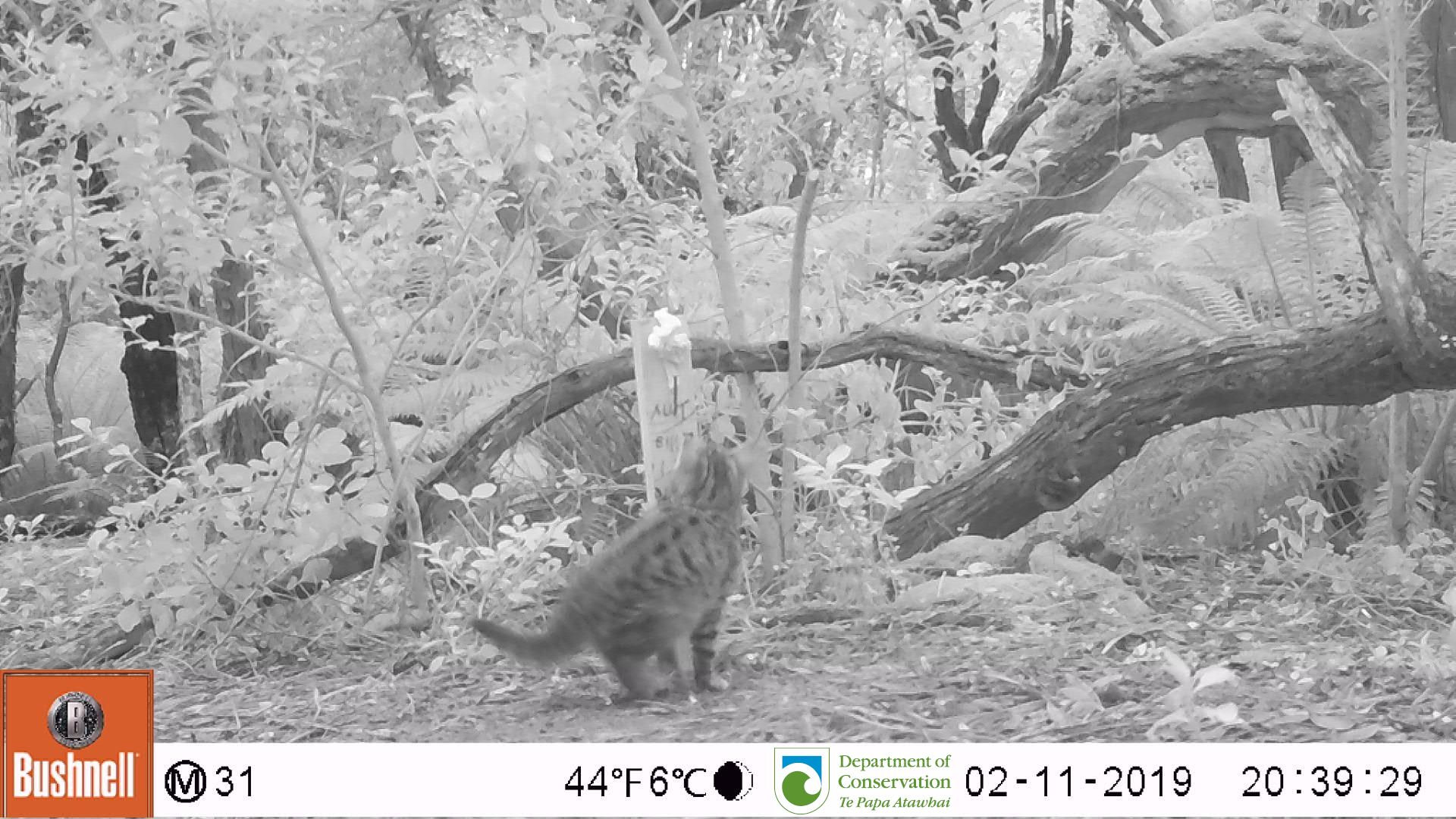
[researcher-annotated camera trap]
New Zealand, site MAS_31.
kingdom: Animalia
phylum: Chordata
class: Mammalia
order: Carnivora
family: Felidae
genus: Felis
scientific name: Felis catus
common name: domestic cat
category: cat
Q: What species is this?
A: Cat (domestic cat) (Felis catus).